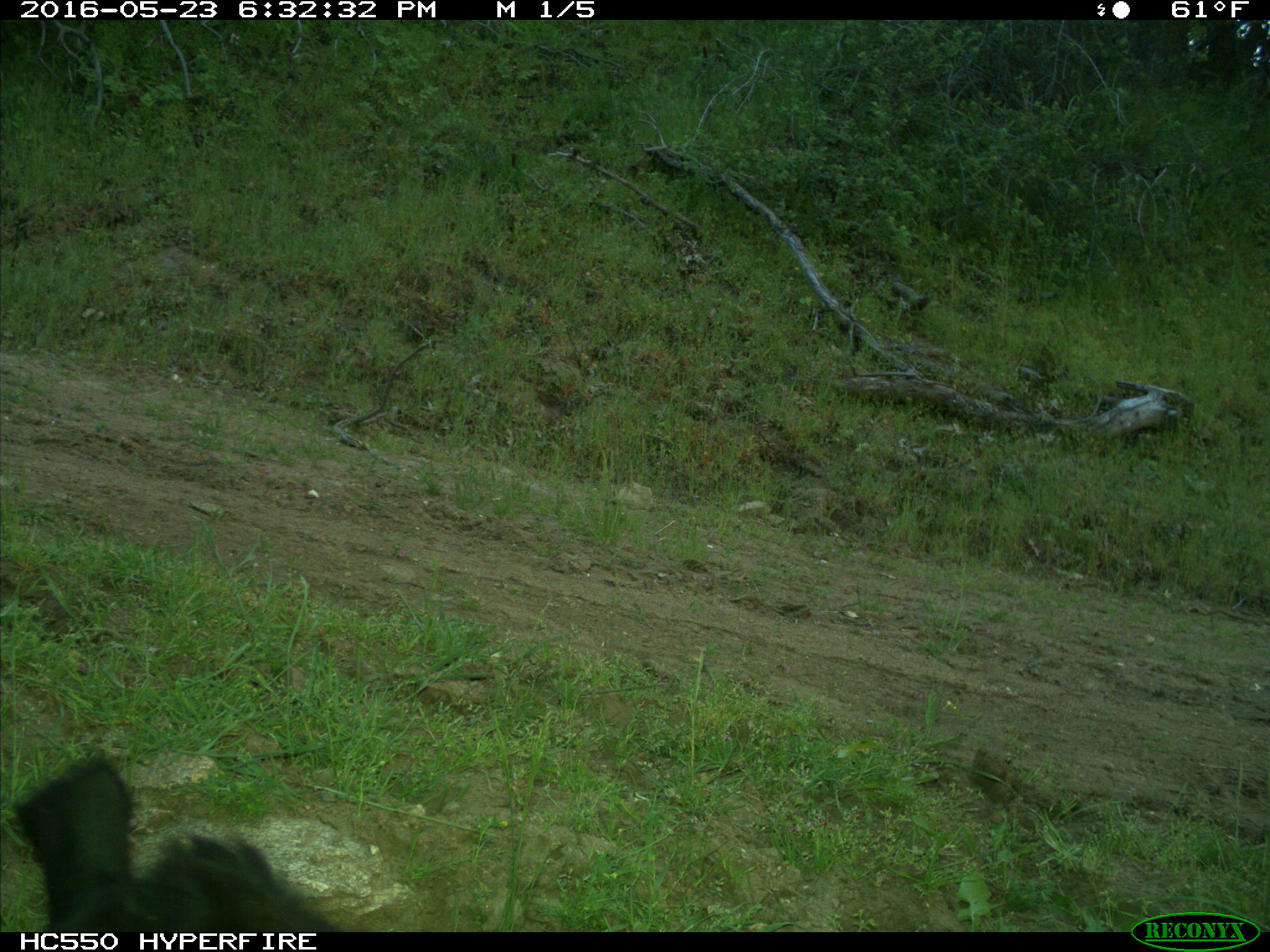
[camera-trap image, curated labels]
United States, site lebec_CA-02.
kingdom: Animalia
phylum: Chordata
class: Mammalia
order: Artiodactyla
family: Bovidae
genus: Bos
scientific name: Bos taurus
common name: domestic cow